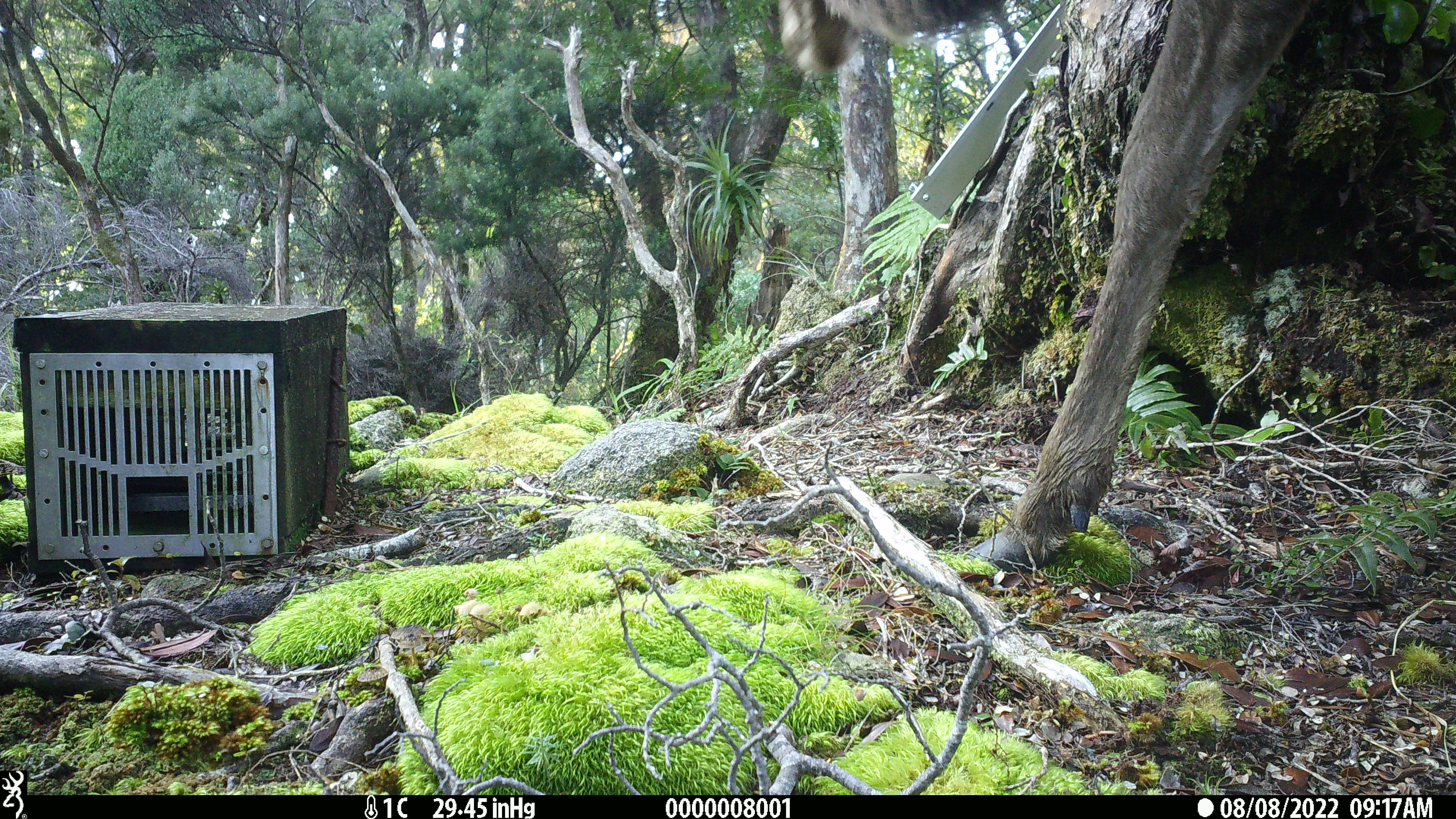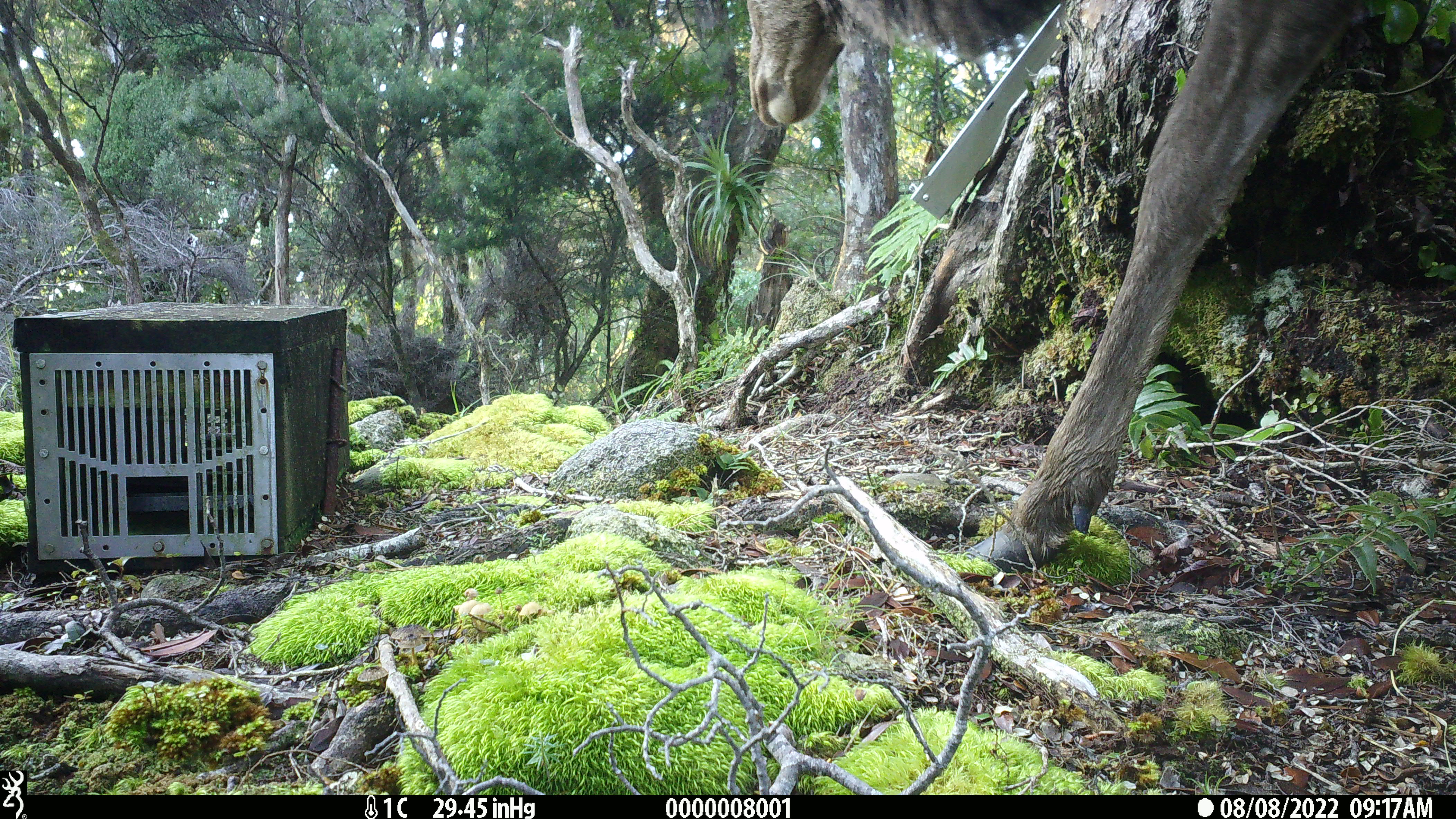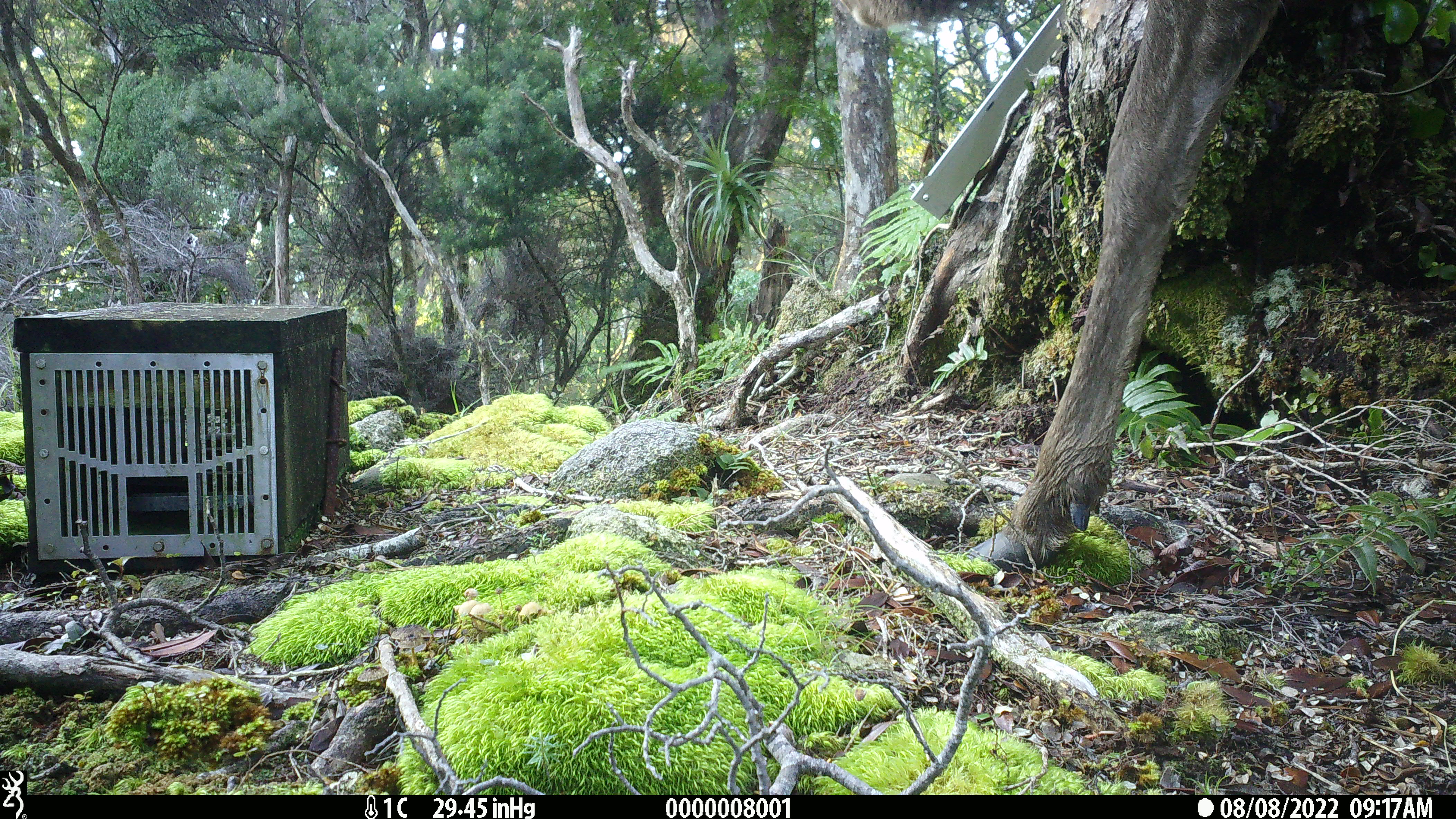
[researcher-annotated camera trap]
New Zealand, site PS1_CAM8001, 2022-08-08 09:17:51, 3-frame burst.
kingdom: Animalia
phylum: Chordata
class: Mammalia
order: Artiodactyla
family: Cervidae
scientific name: Cervidae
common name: deer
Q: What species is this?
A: Deer (Cervidae).